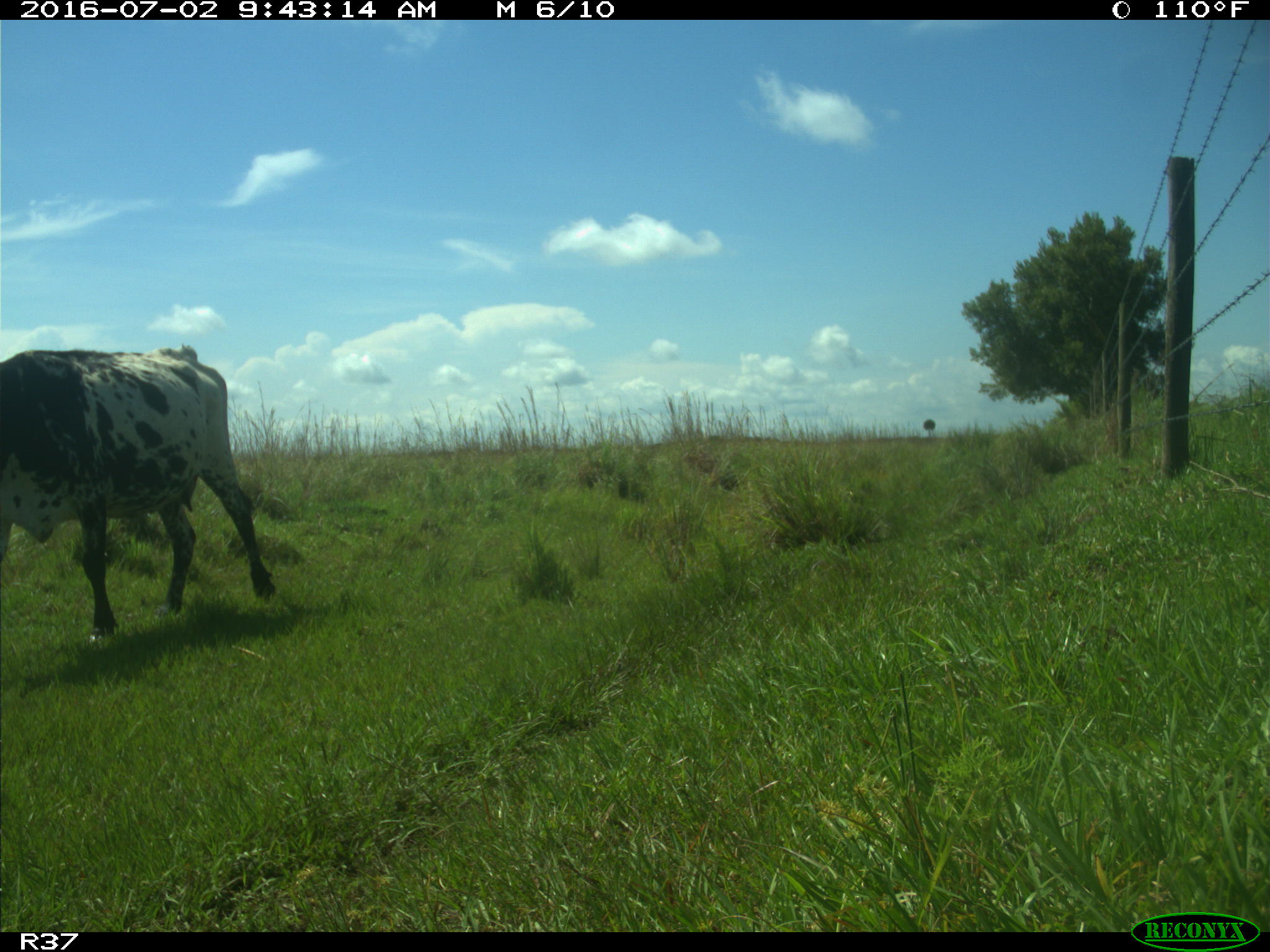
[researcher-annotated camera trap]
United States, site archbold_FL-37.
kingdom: Animalia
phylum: Chordata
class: Mammalia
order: Artiodactyla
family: Bovidae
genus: Bos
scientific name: Bos taurus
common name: domestic cow